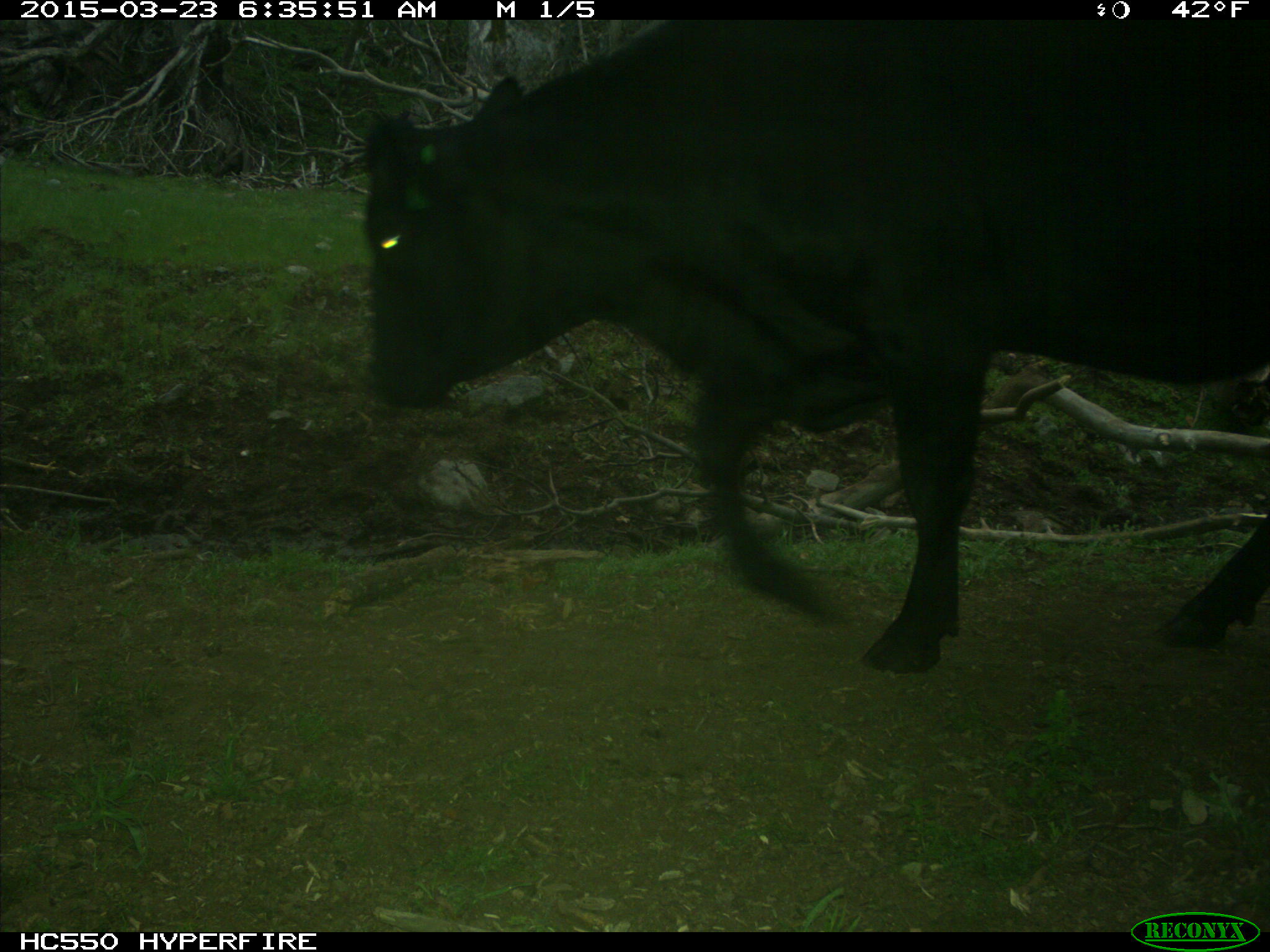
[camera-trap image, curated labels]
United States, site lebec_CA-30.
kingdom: Animalia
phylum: Chordata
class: Mammalia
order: Artiodactyla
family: Bovidae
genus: Bos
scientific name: Bos taurus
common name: domestic cow